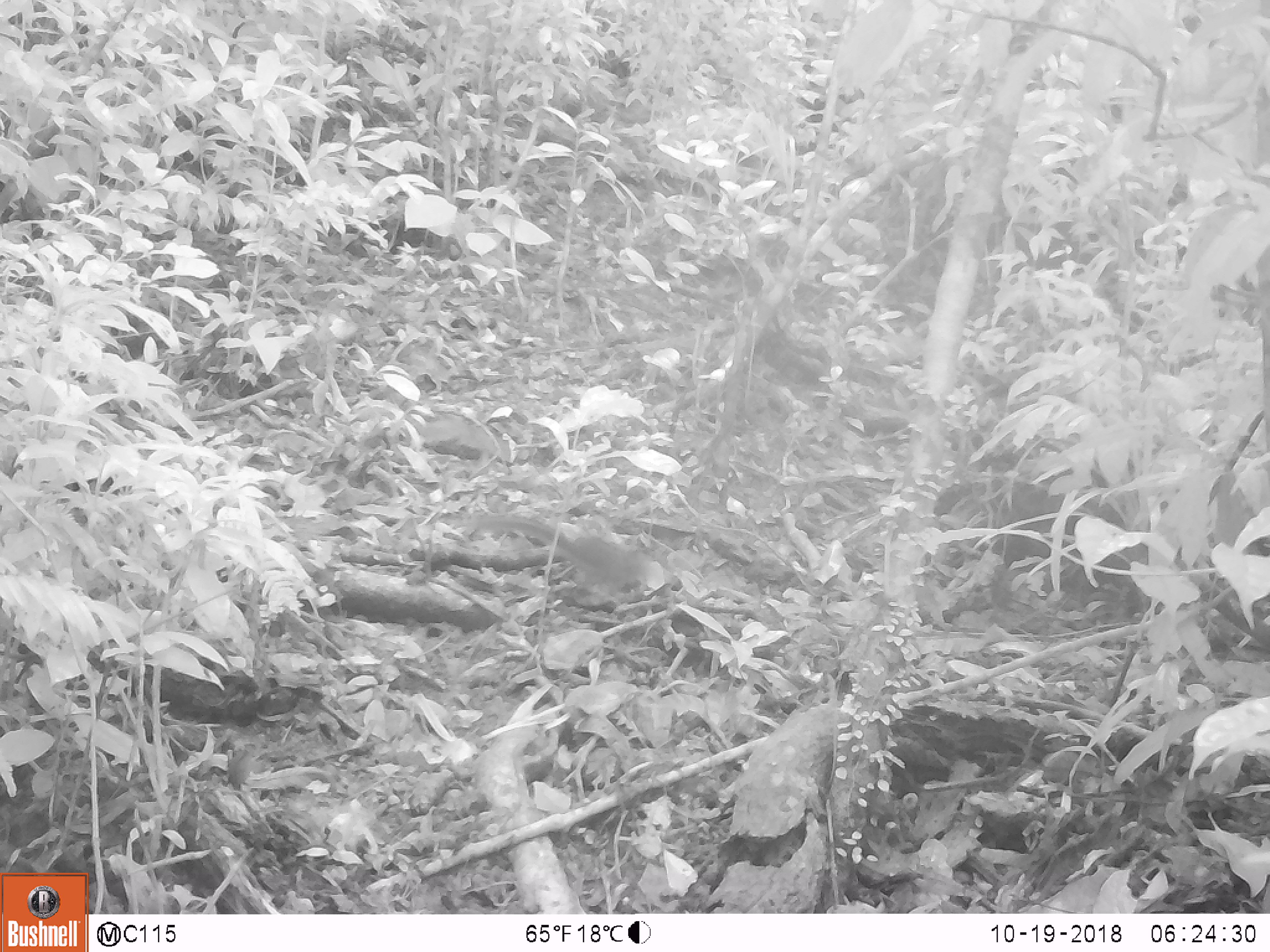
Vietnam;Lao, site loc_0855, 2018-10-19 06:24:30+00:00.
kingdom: Animalia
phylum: Chordata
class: Mammalia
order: Rodentia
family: Sciuridae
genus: Dremomys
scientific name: Dremomys rufigenis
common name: red-cheeked squirrel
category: red cheeked squirrel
Red cheeked squirrel (red-cheeked squirrel) (Dremomys rufigenis). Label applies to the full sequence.